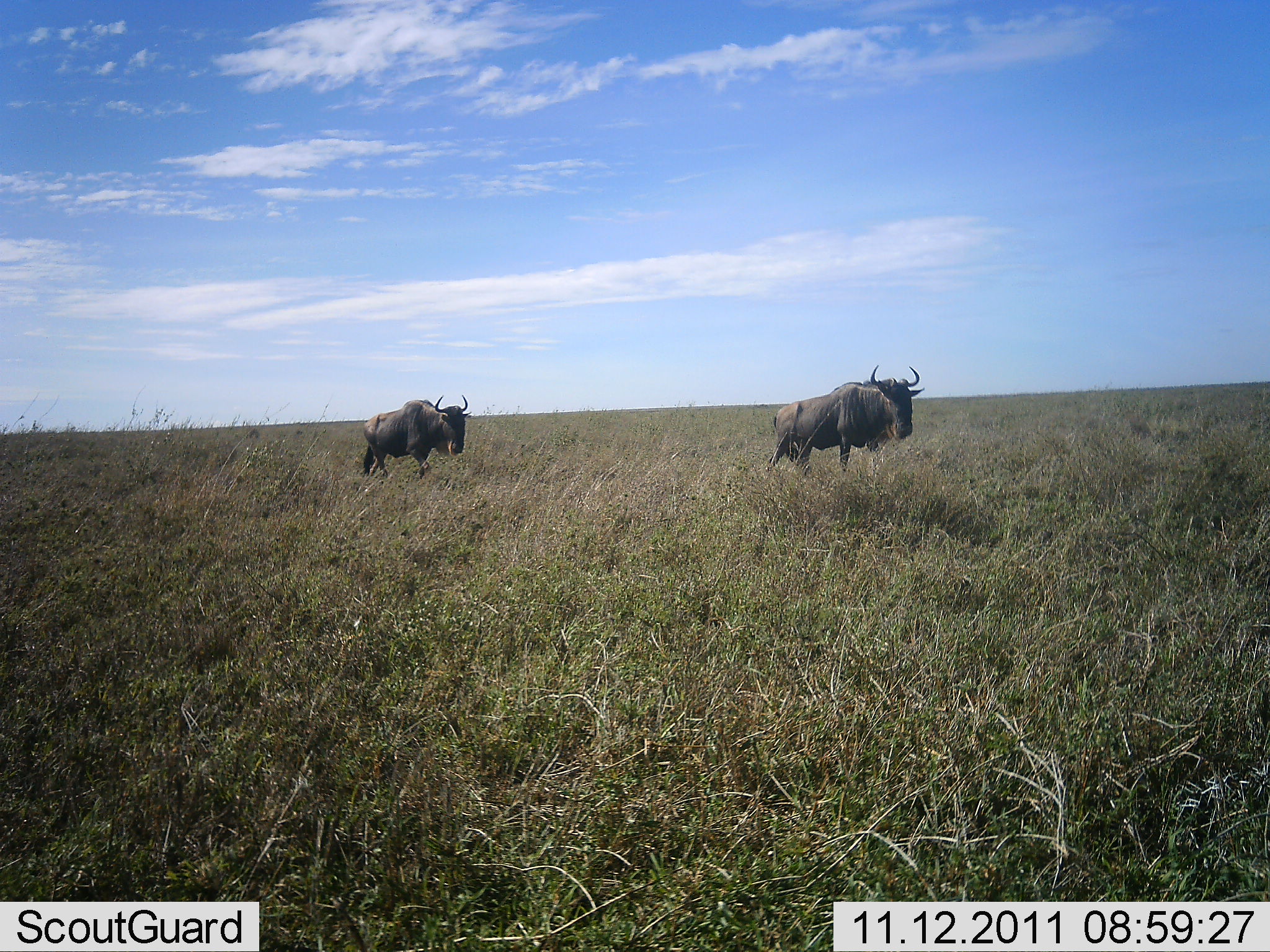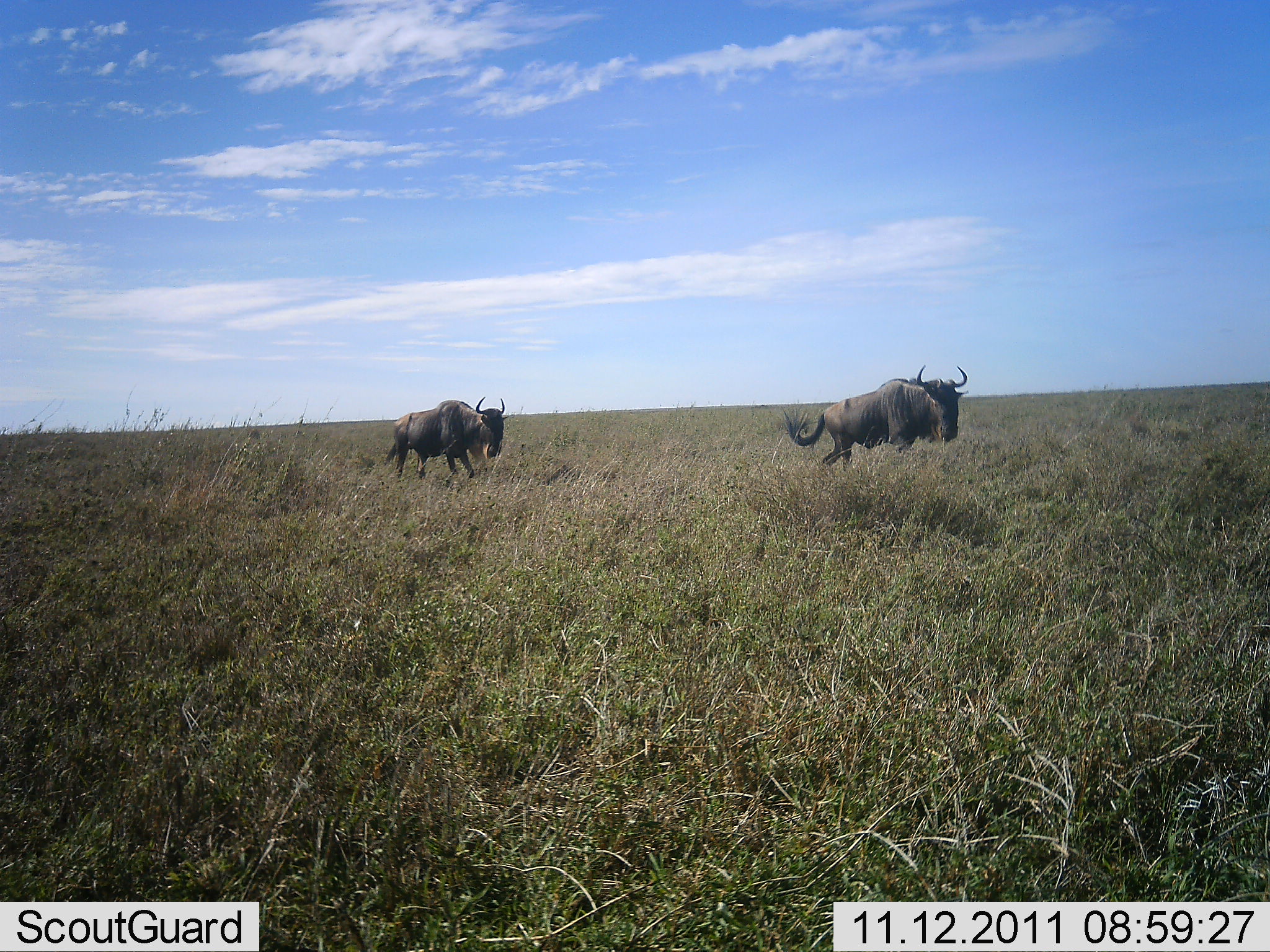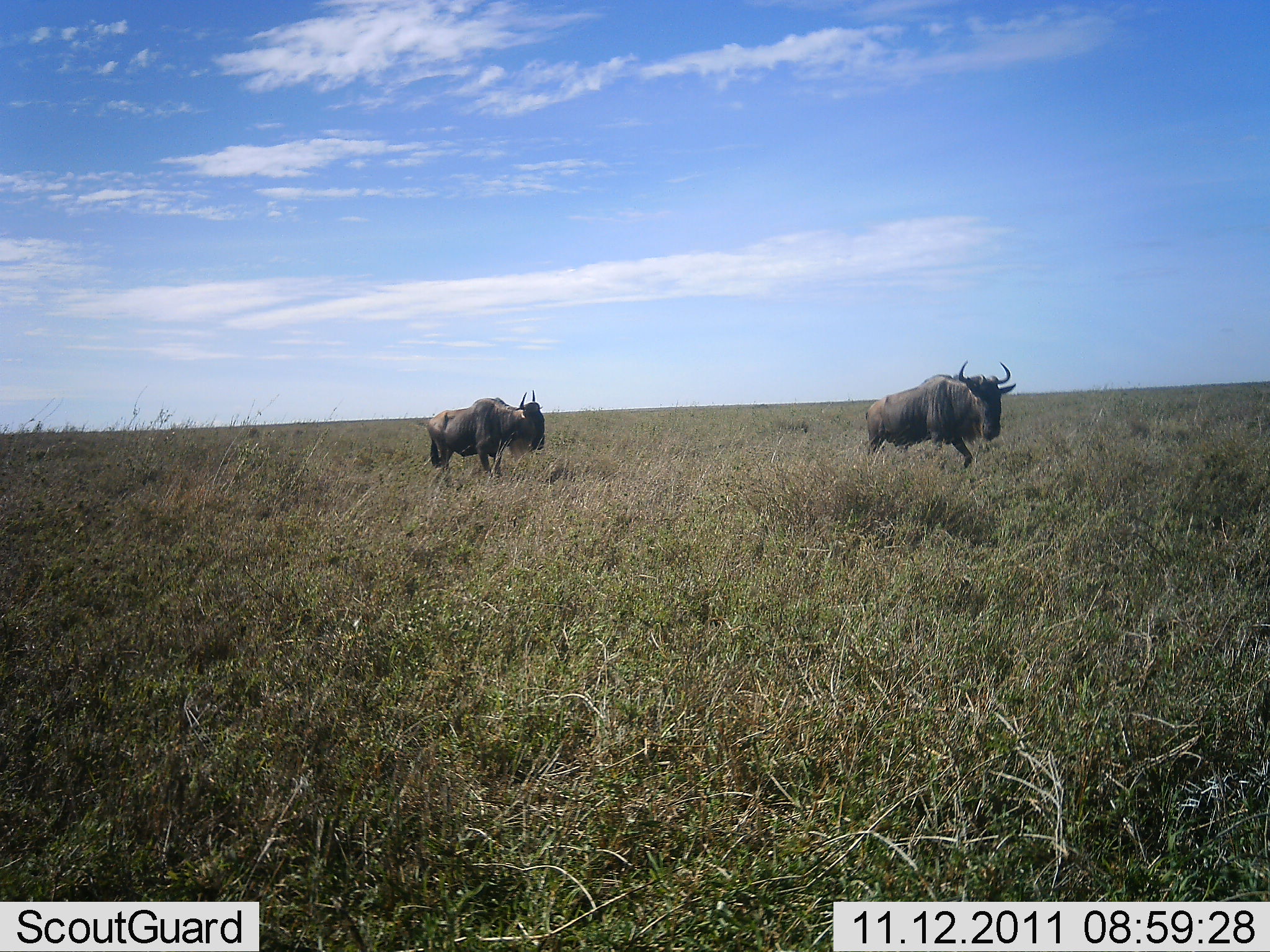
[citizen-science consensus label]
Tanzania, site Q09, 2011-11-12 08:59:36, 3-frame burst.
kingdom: Animalia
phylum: Chordata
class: Mammalia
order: Artiodactyla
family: Bovidae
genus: Connochaetes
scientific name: Connochaetes taurinus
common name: blue wildebeest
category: wildebeest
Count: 2.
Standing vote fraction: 0%.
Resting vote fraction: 0%.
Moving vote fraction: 100%.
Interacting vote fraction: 0%.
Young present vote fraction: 0%.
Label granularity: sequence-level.